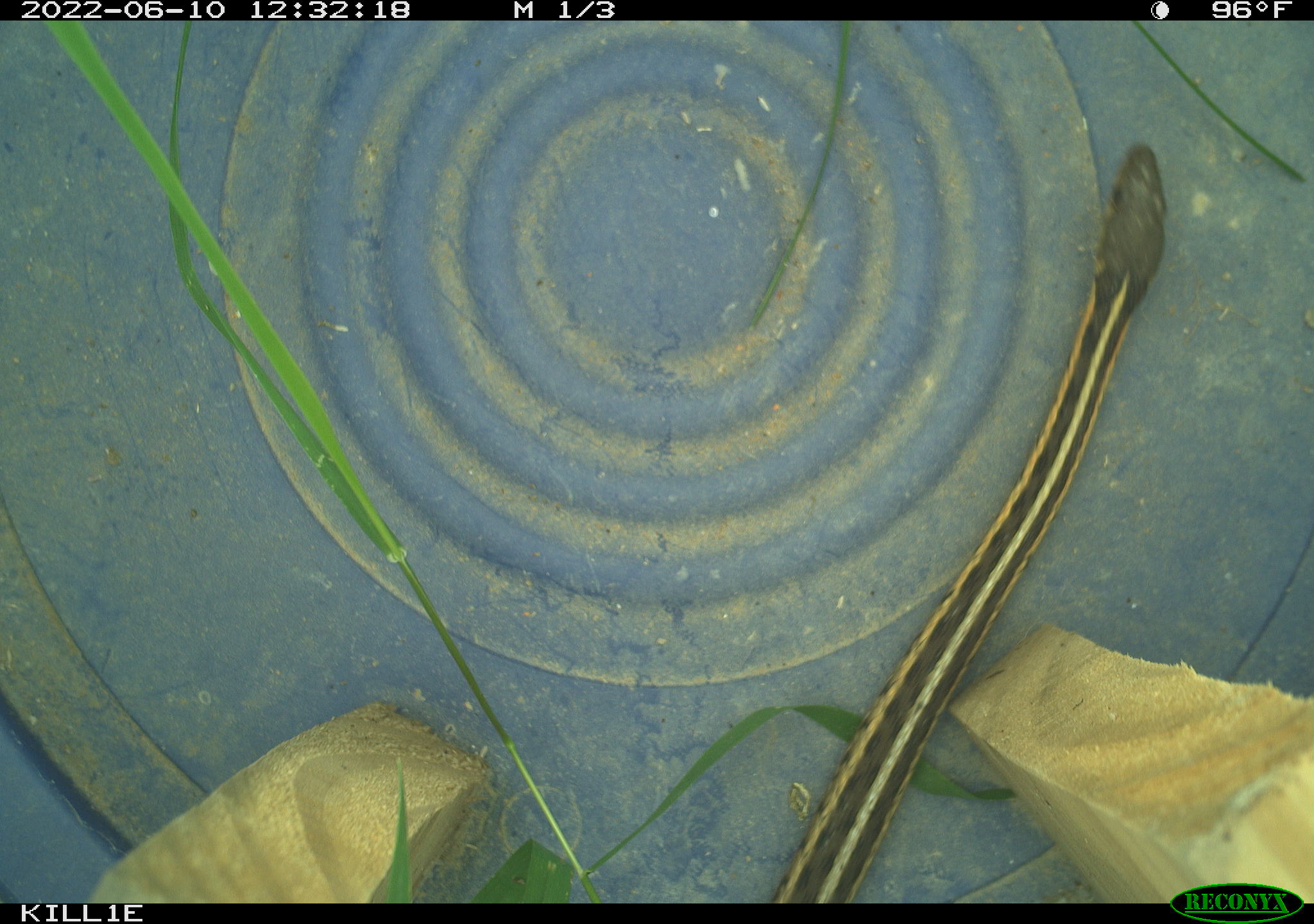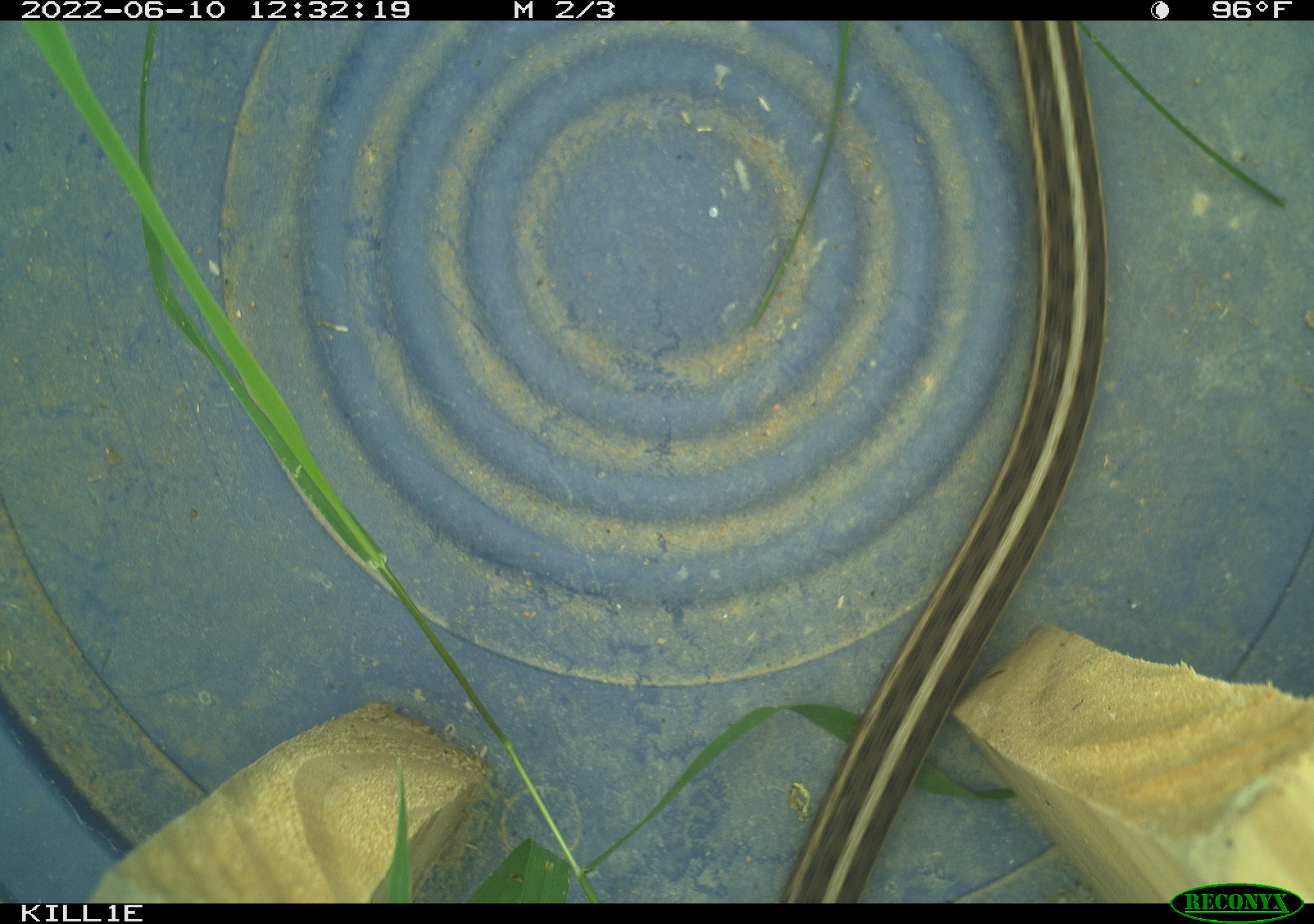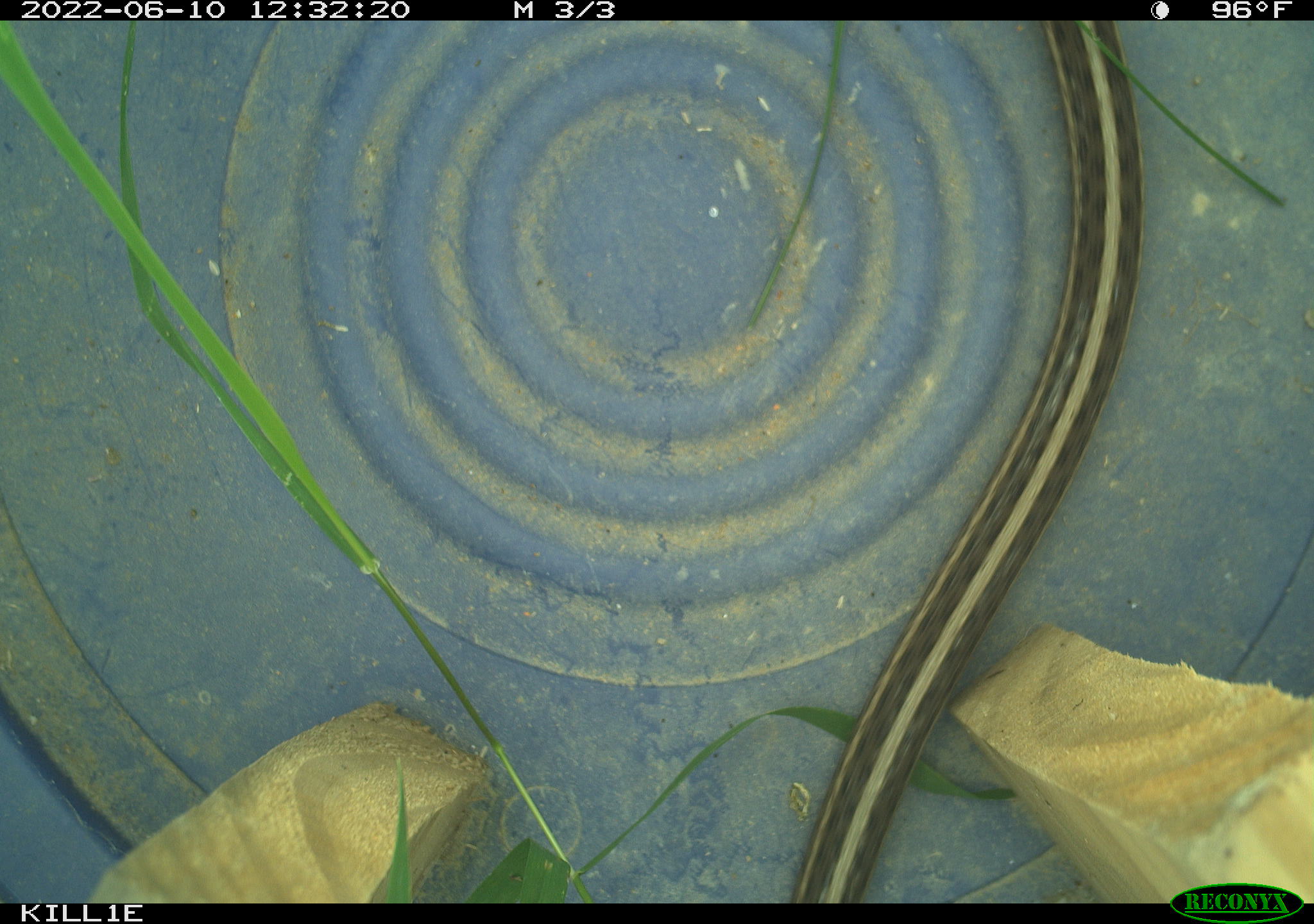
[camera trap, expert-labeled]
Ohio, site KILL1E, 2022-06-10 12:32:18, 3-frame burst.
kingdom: Animalia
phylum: Chordata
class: Reptilia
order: Squamata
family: Colubridae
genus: Thamnophis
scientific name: Thamnophis sirtalis sirtalis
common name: eastern gartersnake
Eastern gartersnake (Thamnophis sirtalis sirtalis).